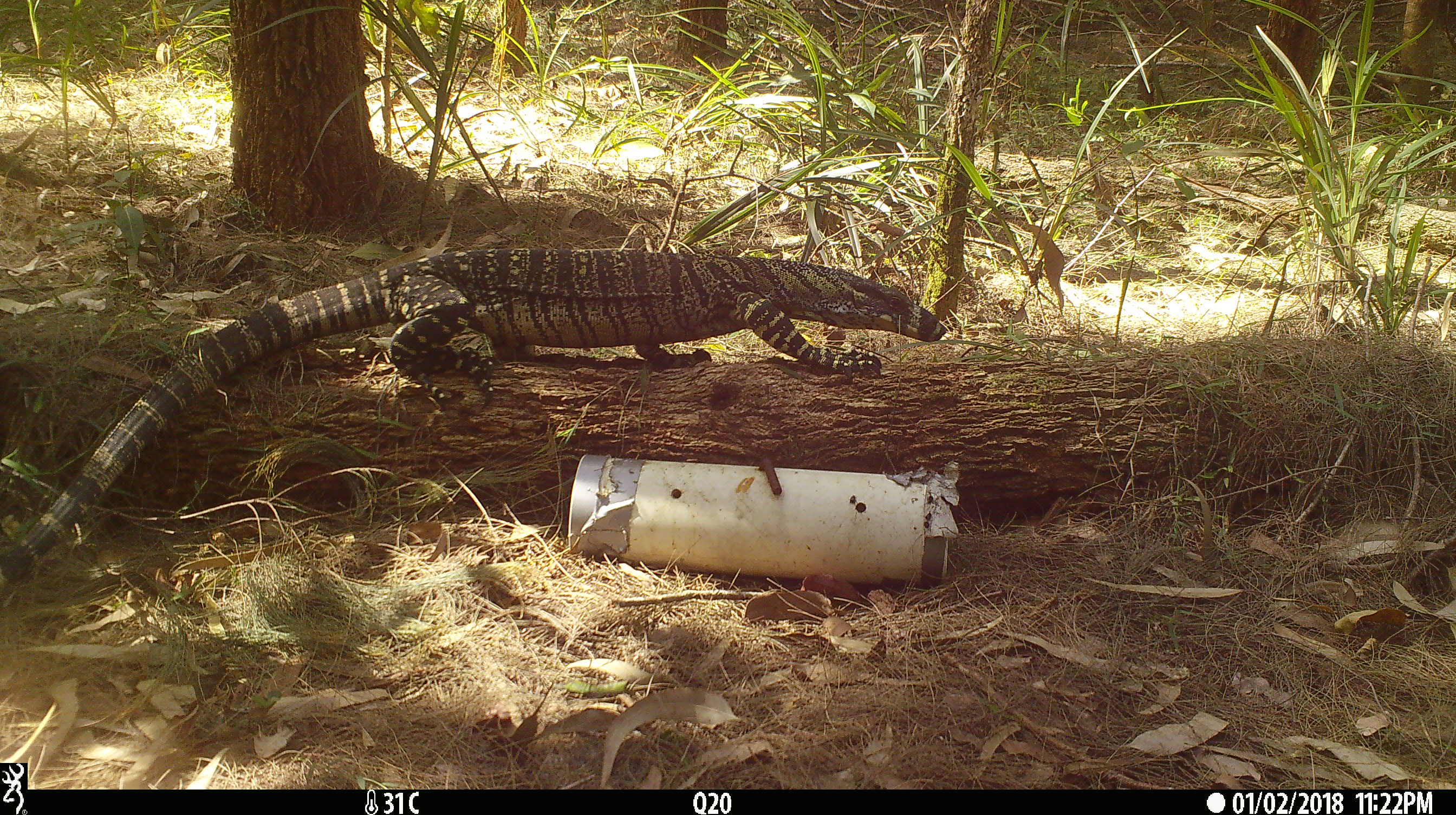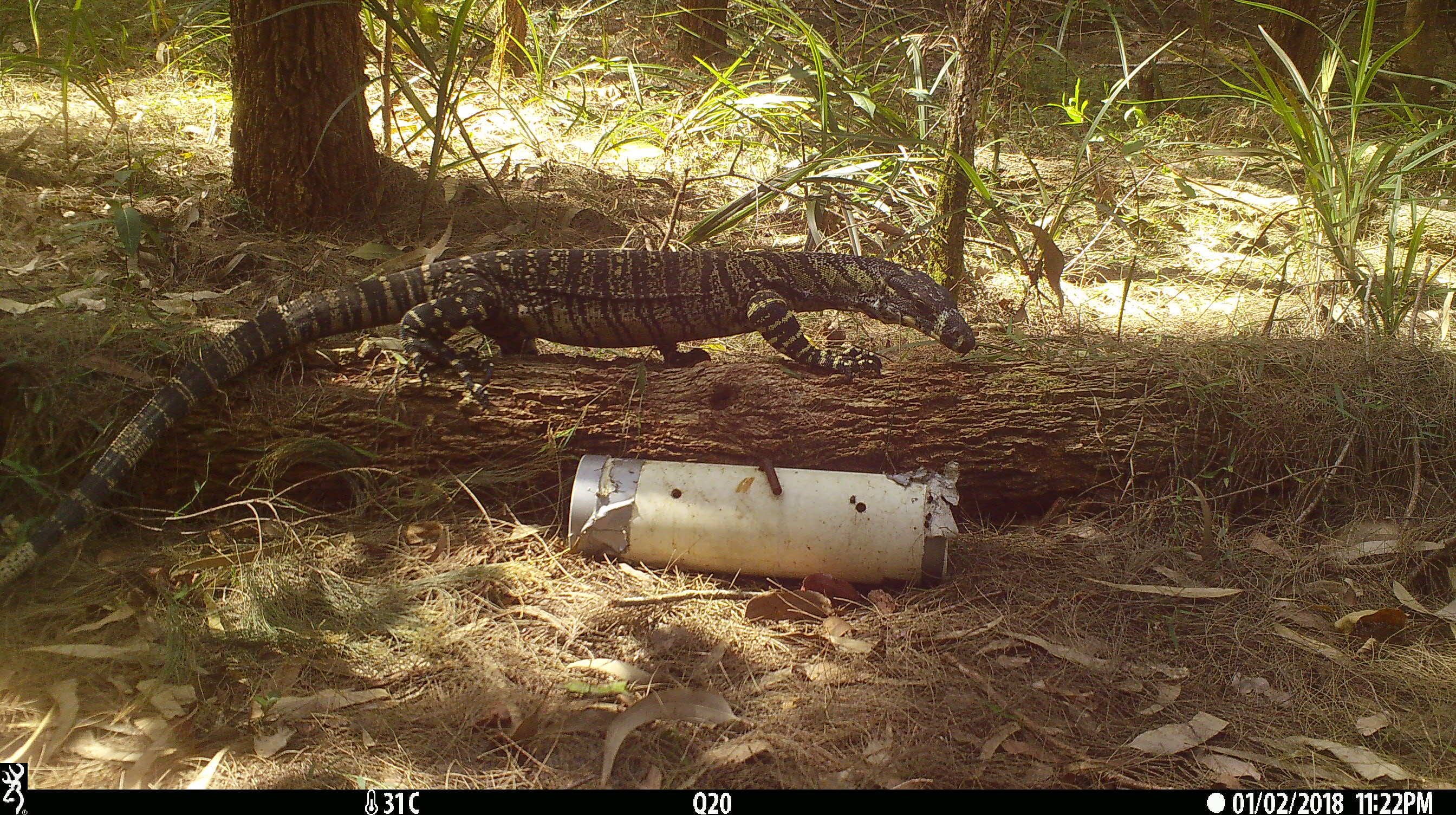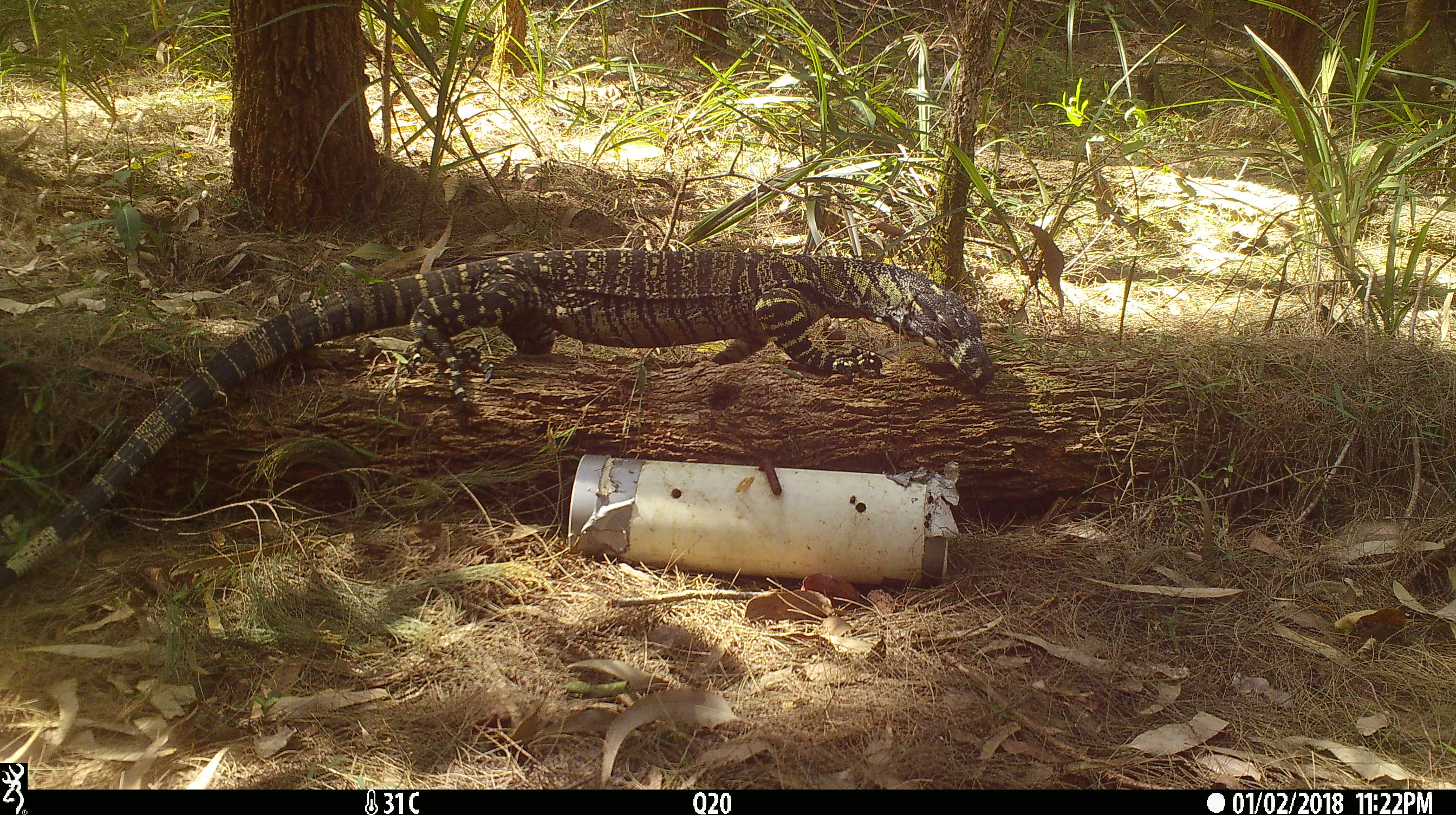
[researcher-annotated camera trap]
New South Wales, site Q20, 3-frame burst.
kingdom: Animalia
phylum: Chordata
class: Reptilia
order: Squamata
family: Varanidae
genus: Varanus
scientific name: Varanus varius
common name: lace monitor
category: goanna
Goanna (lace monitor) (Varanus varius).